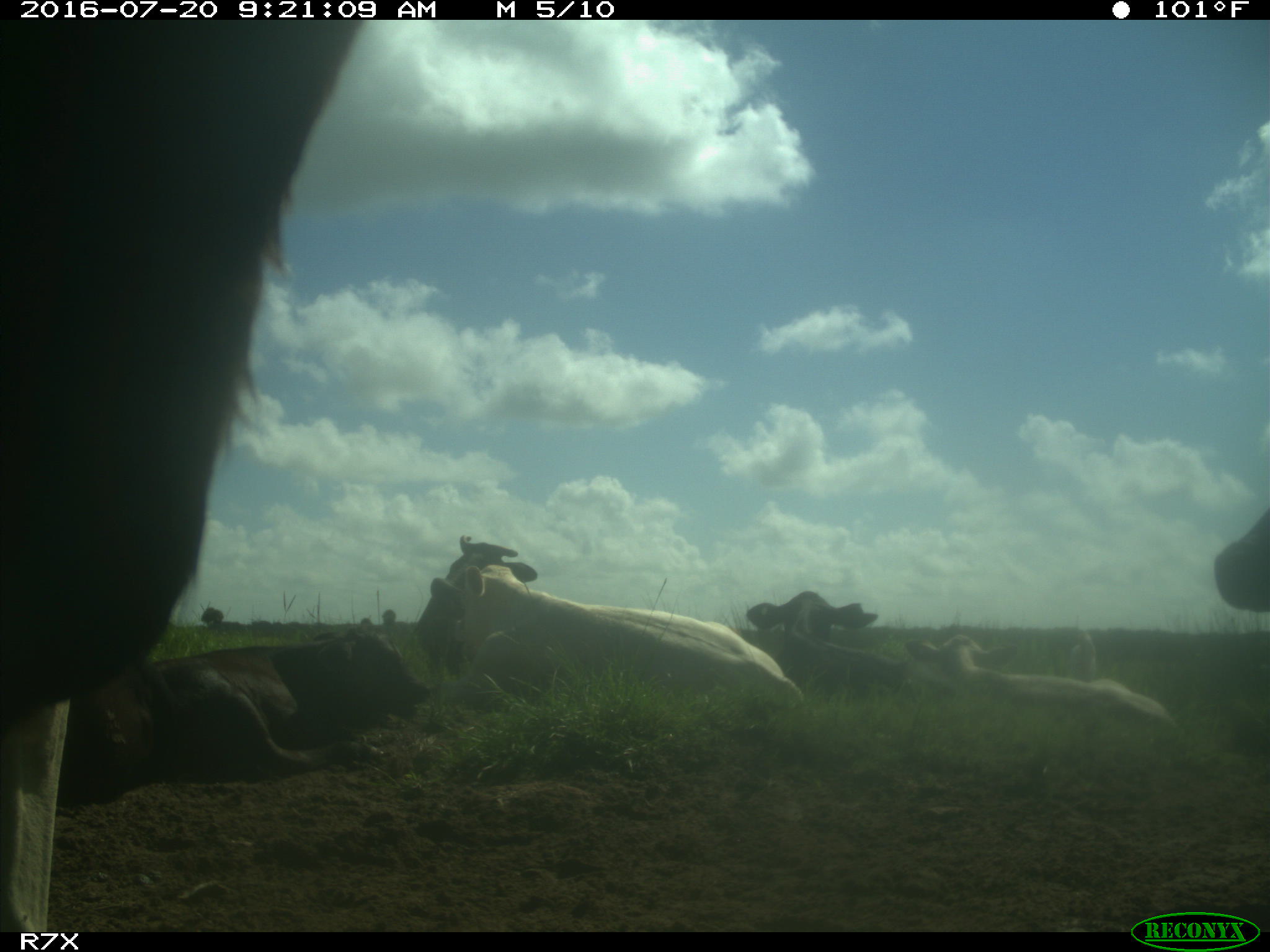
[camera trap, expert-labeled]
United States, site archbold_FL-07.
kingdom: Animalia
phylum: Chordata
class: Mammalia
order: Artiodactyla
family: Bovidae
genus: Bos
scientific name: Bos taurus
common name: domestic cow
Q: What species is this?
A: Bos taurus (domestic cow).